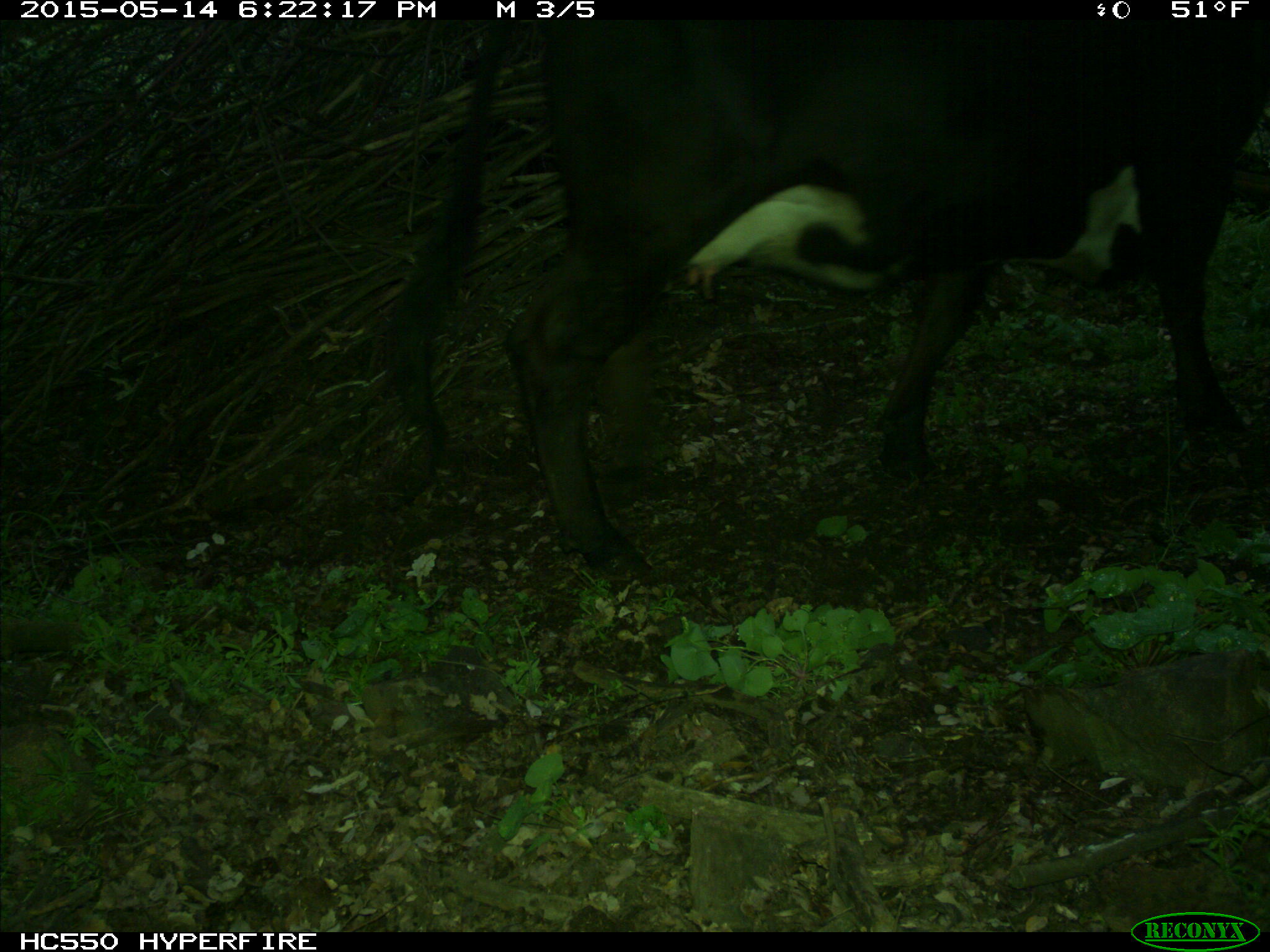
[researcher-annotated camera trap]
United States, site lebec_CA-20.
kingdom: Animalia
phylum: Chordata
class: Mammalia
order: Artiodactyla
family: Bovidae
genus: Bos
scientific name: Bos taurus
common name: domestic cow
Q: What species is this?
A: Bos taurus (domestic cow).